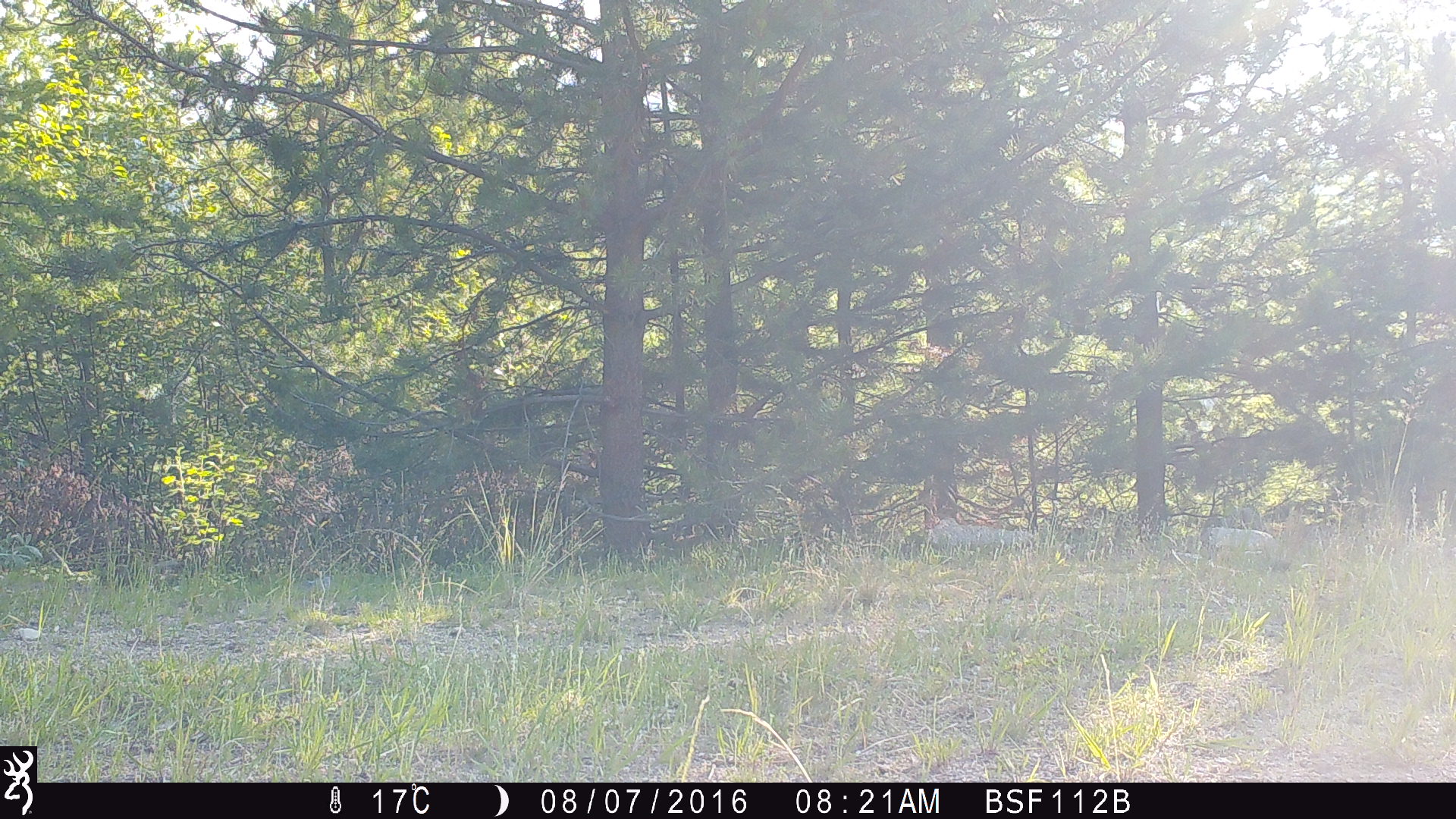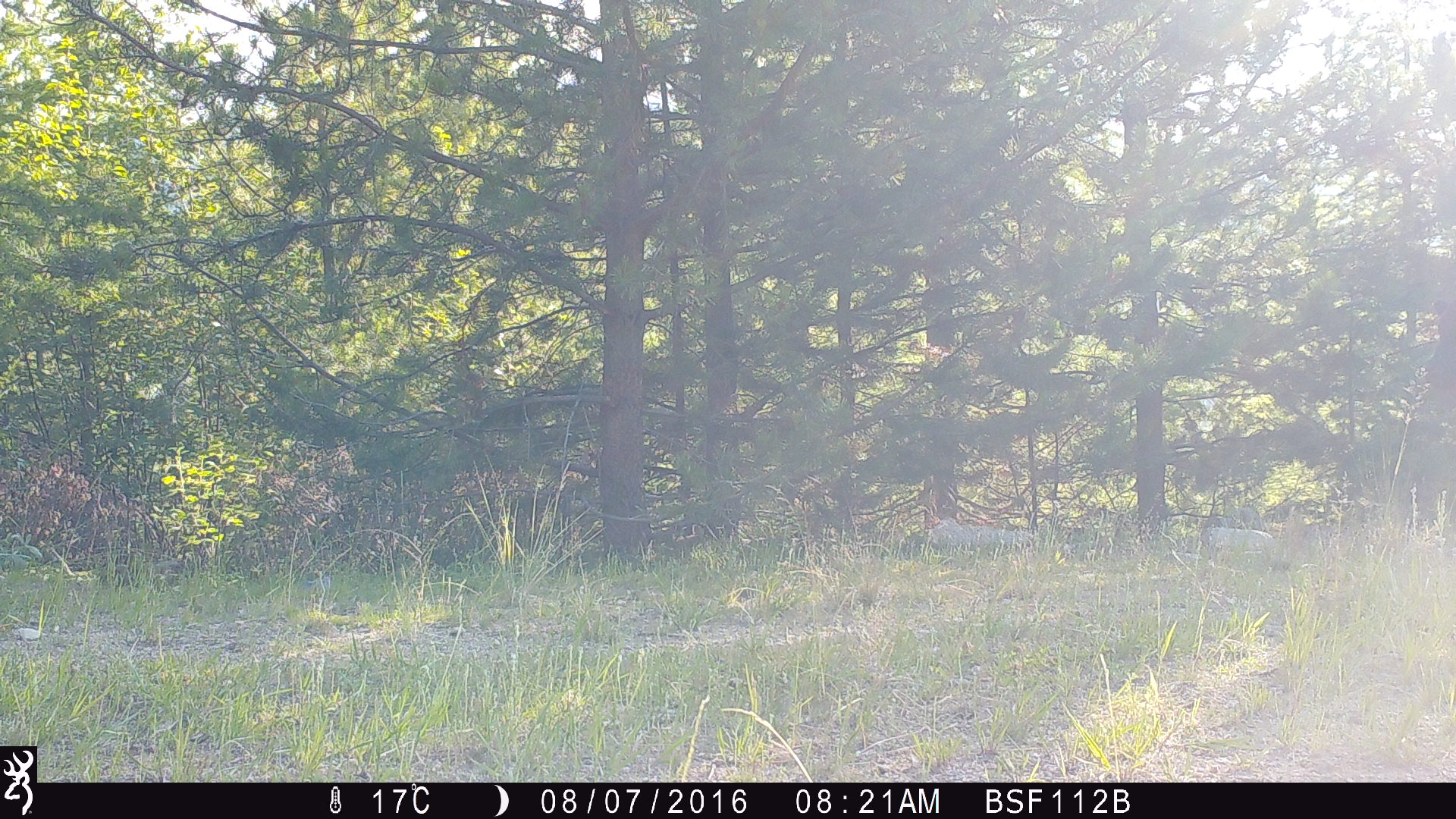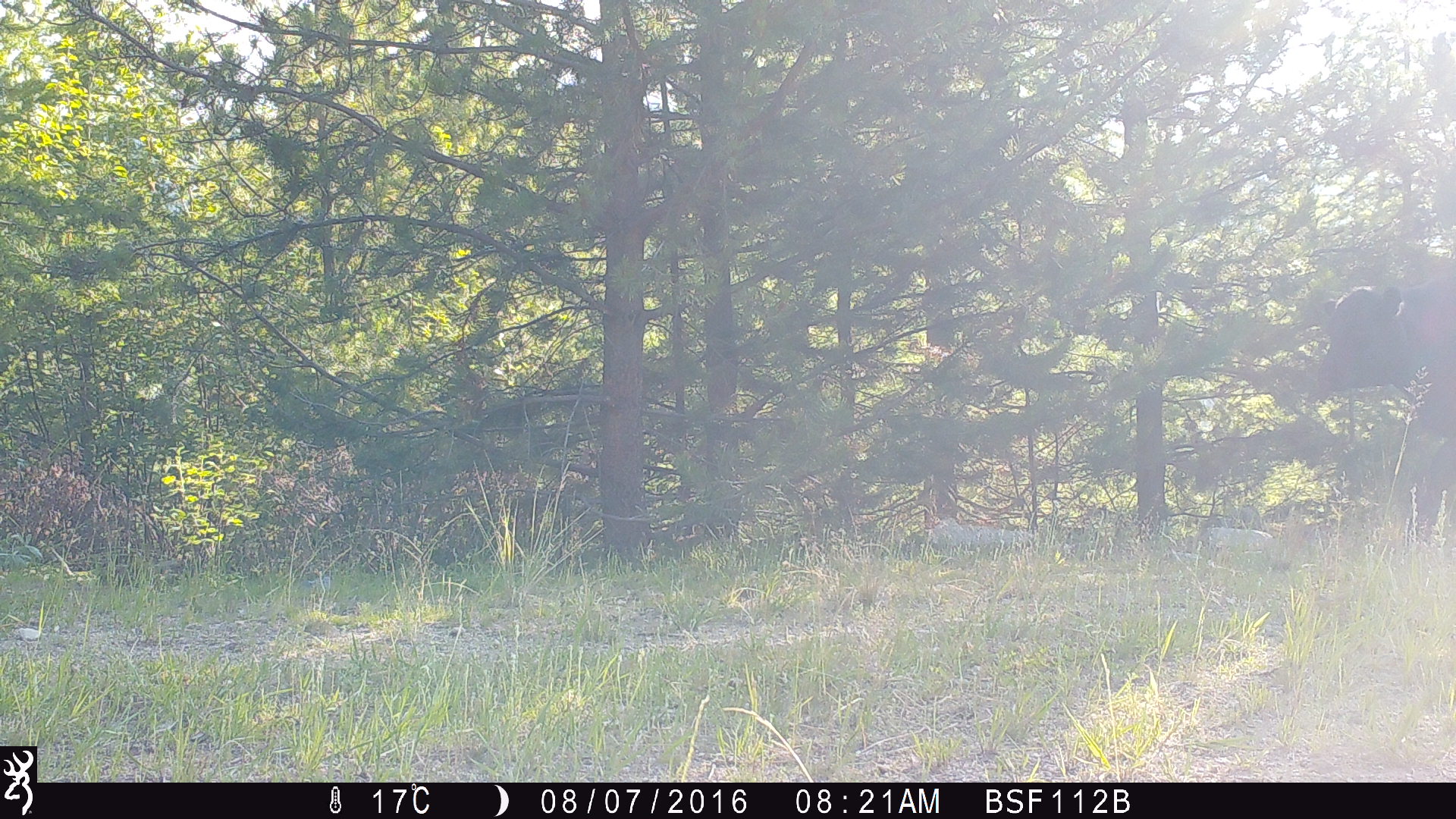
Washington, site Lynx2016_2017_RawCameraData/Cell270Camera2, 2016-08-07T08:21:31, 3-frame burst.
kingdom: Animalia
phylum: Chordata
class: Mammalia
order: Artiodactyla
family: Bovidae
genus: Bos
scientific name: Bos taurus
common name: domestic cattle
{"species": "domestic cattle (Bos taurus)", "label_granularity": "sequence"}